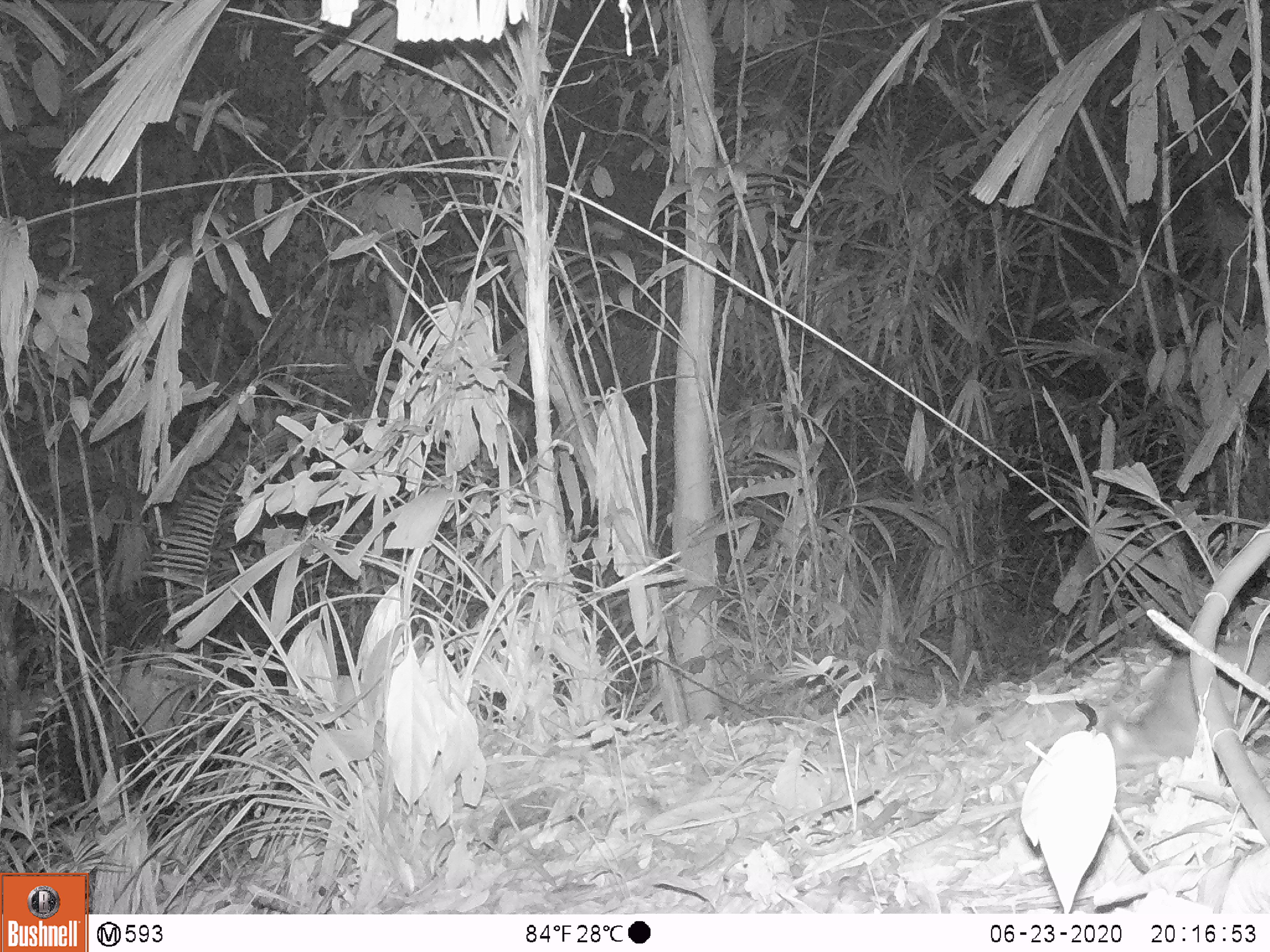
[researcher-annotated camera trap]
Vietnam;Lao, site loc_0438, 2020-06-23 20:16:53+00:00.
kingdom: Animalia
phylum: Chordata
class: Mammalia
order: Rodentia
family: Muridae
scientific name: Muridae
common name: old-world mice and rats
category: unidentified murid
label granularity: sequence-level